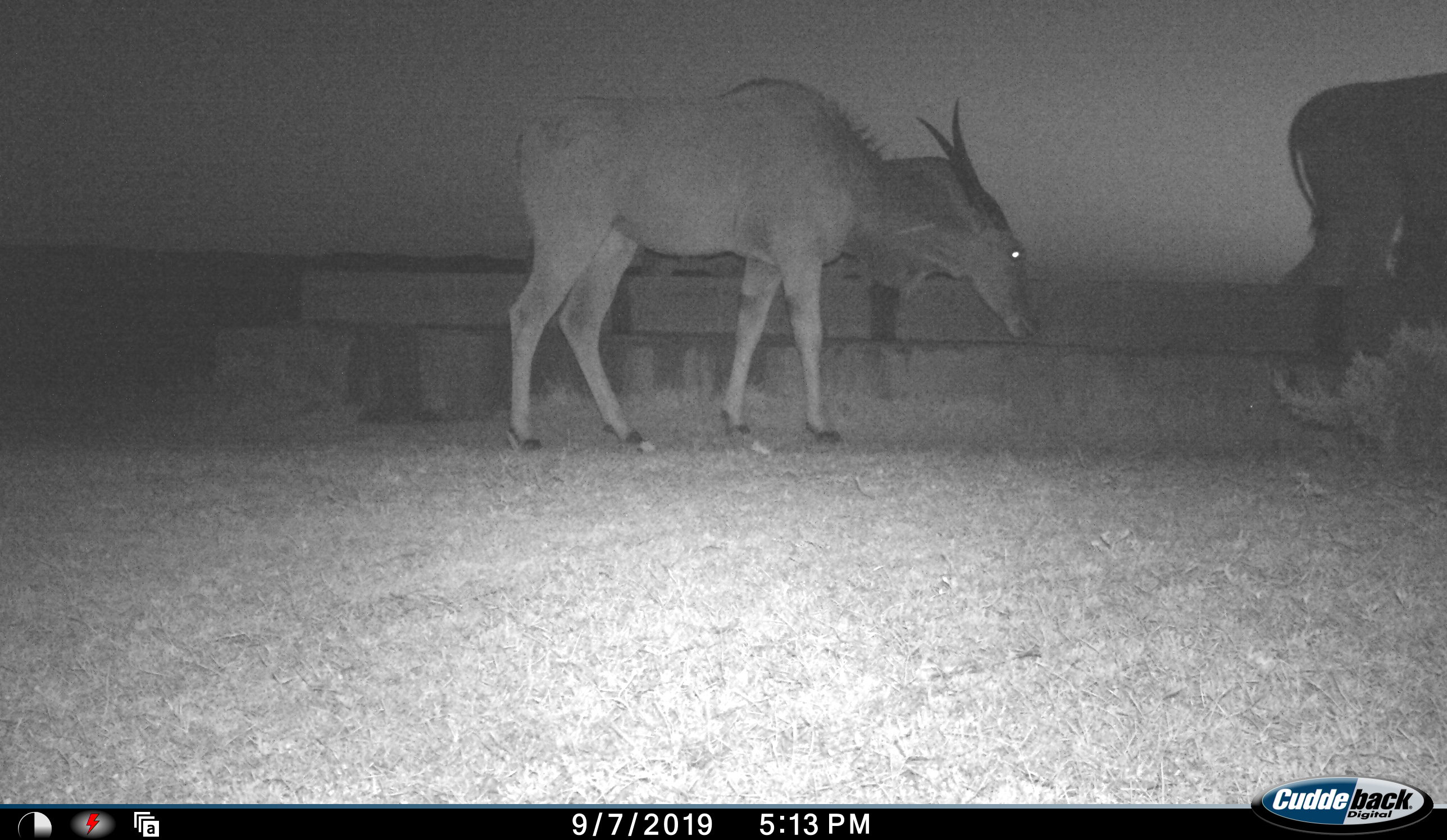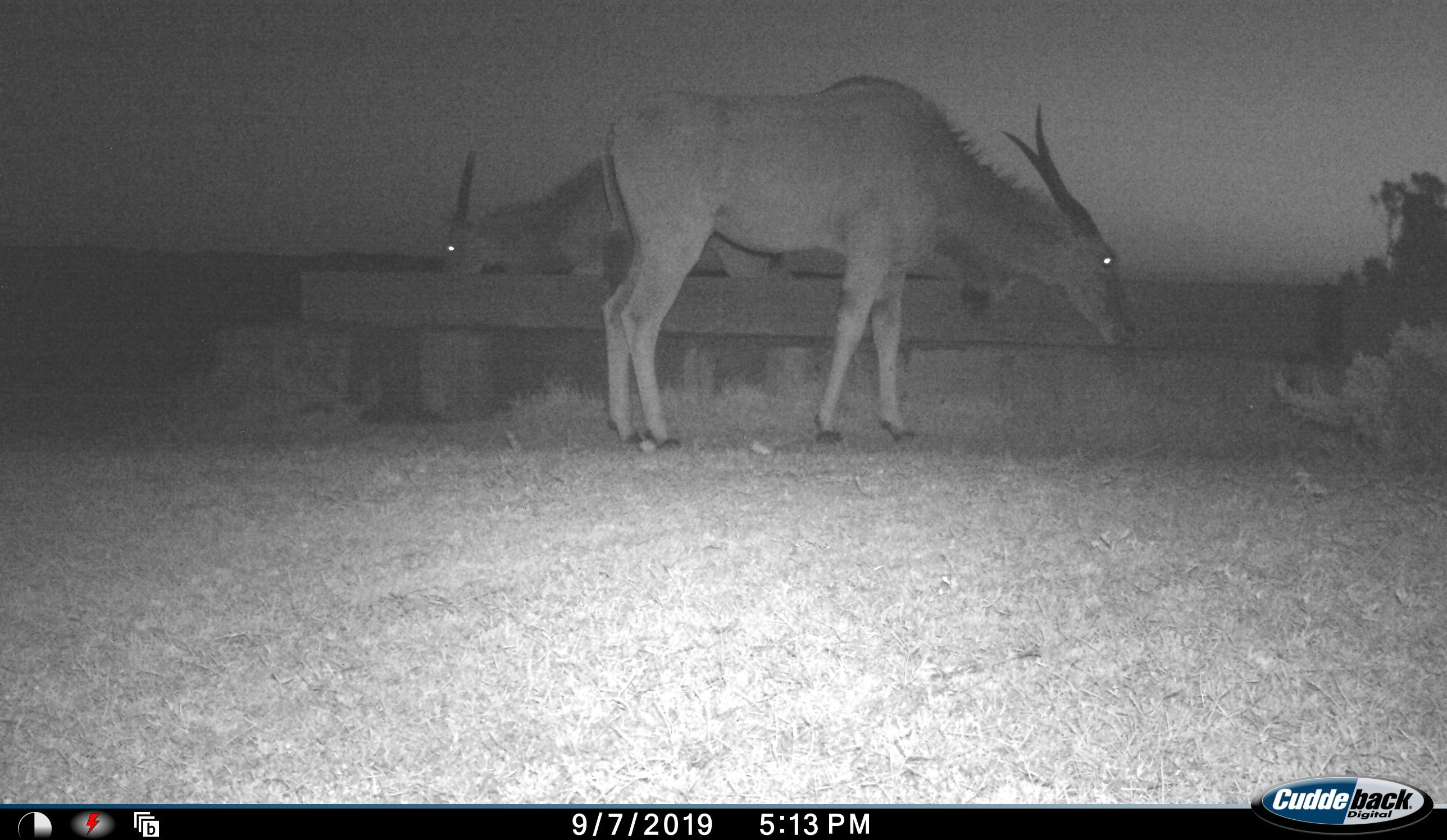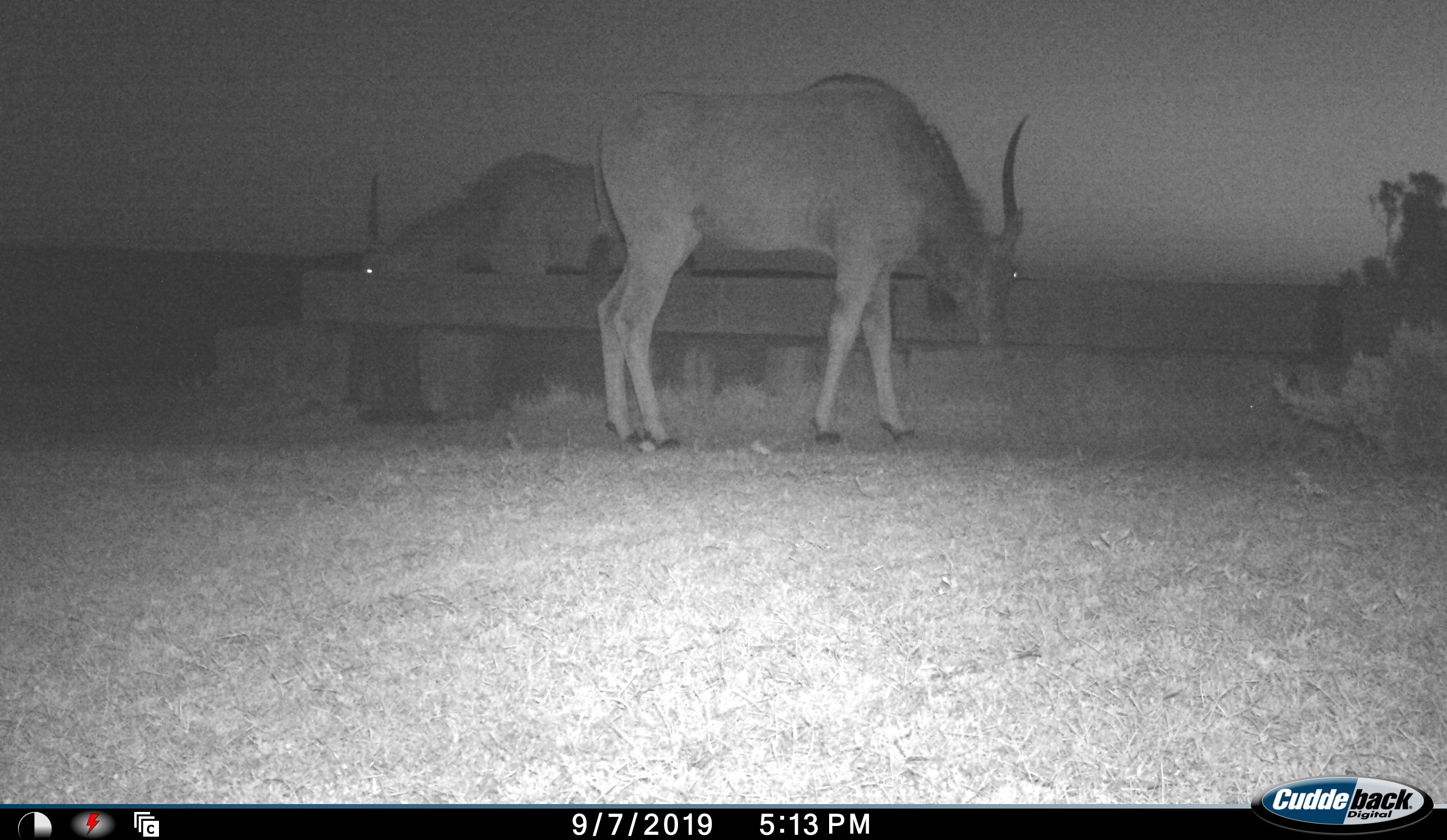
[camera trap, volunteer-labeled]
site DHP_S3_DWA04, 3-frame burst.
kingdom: Animalia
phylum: Chordata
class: Mammalia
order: Artiodactyla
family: Bovidae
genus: Tragelaphus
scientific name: Tragelaphus oryx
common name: eland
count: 3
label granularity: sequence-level